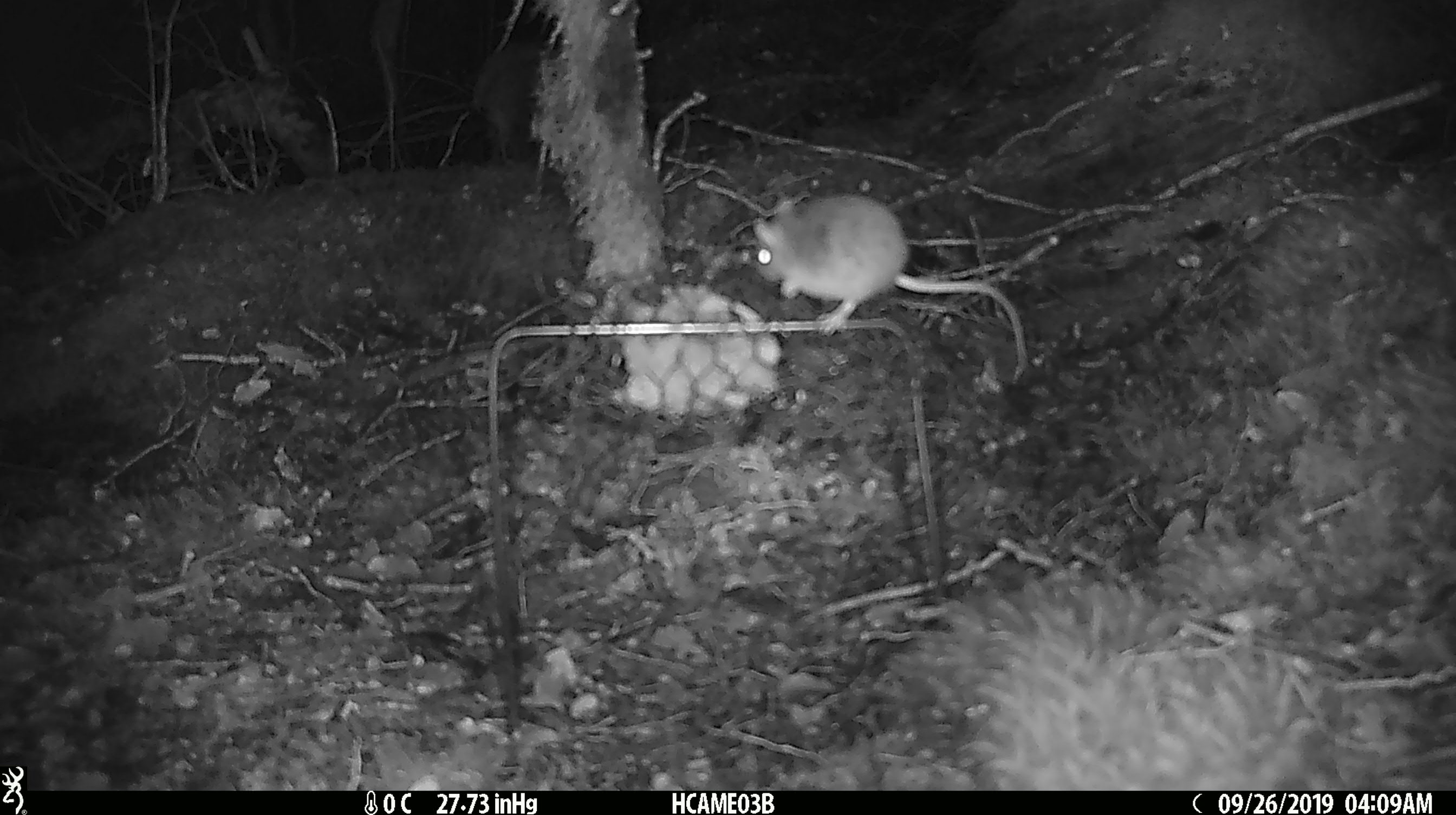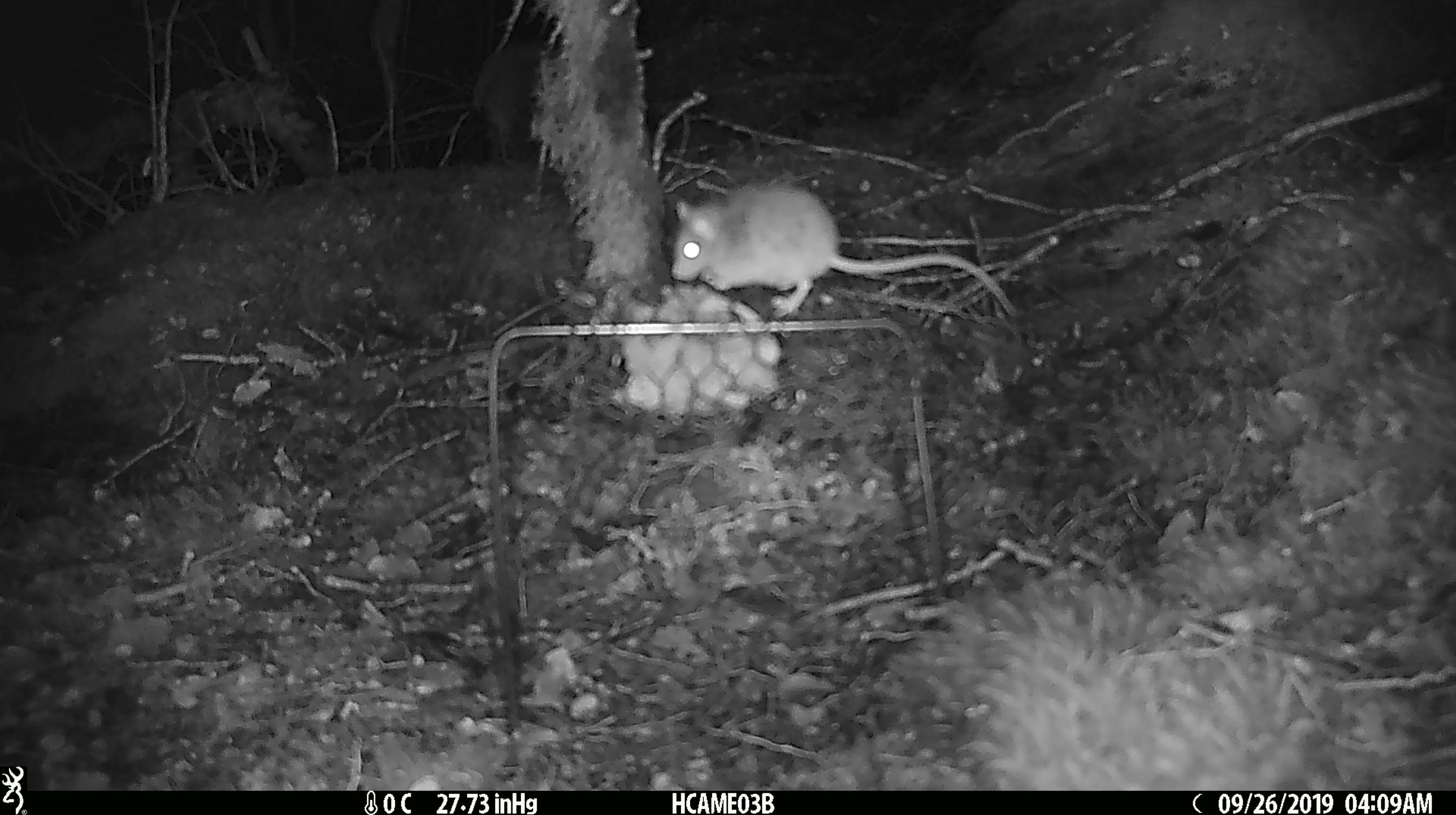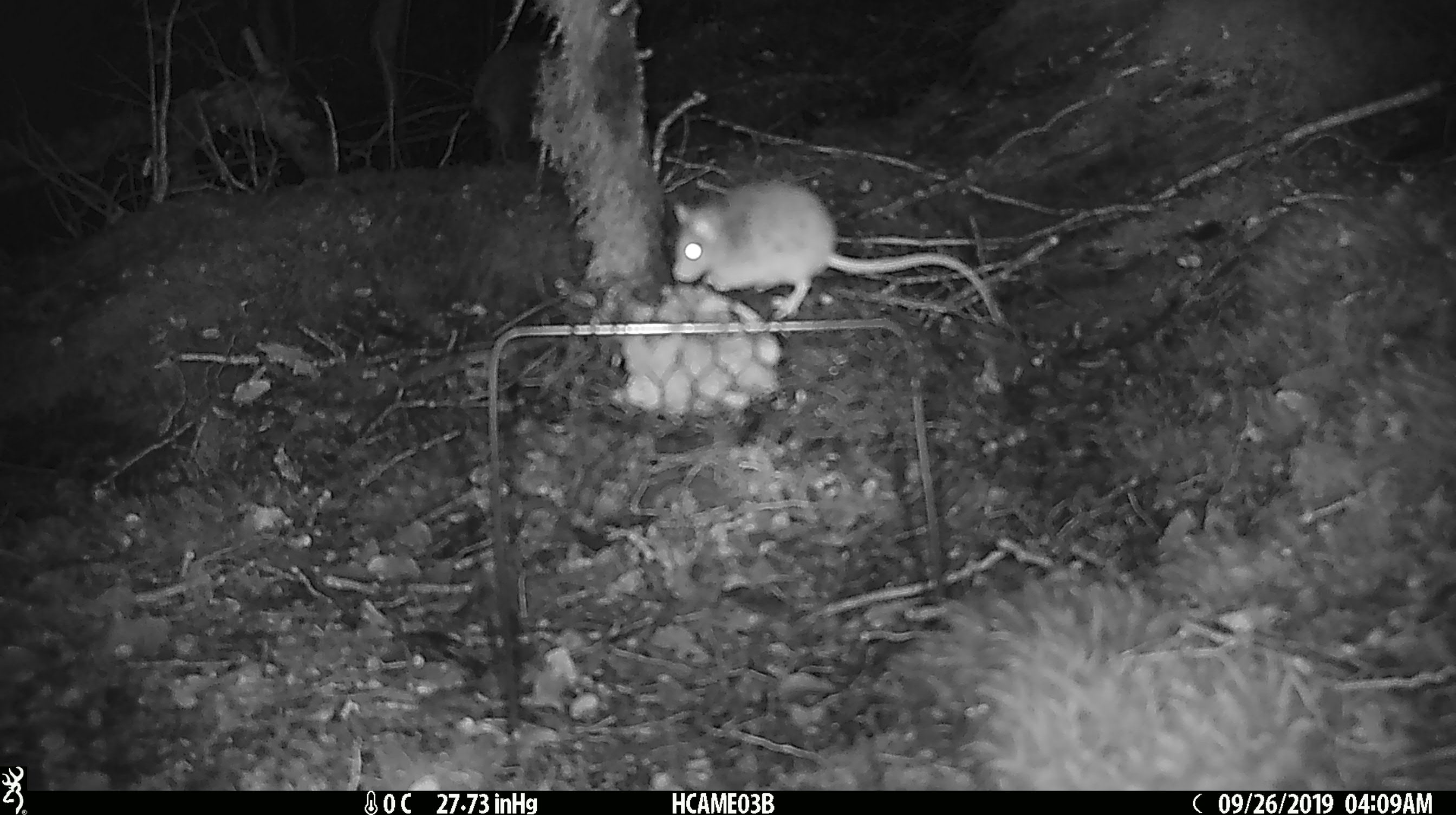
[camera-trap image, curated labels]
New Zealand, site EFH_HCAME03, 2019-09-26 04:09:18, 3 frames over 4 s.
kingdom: Animalia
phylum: Chordata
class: Mammalia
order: Rodentia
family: Muridae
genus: Mus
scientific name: Mus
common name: mouse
Mouse (Mus).